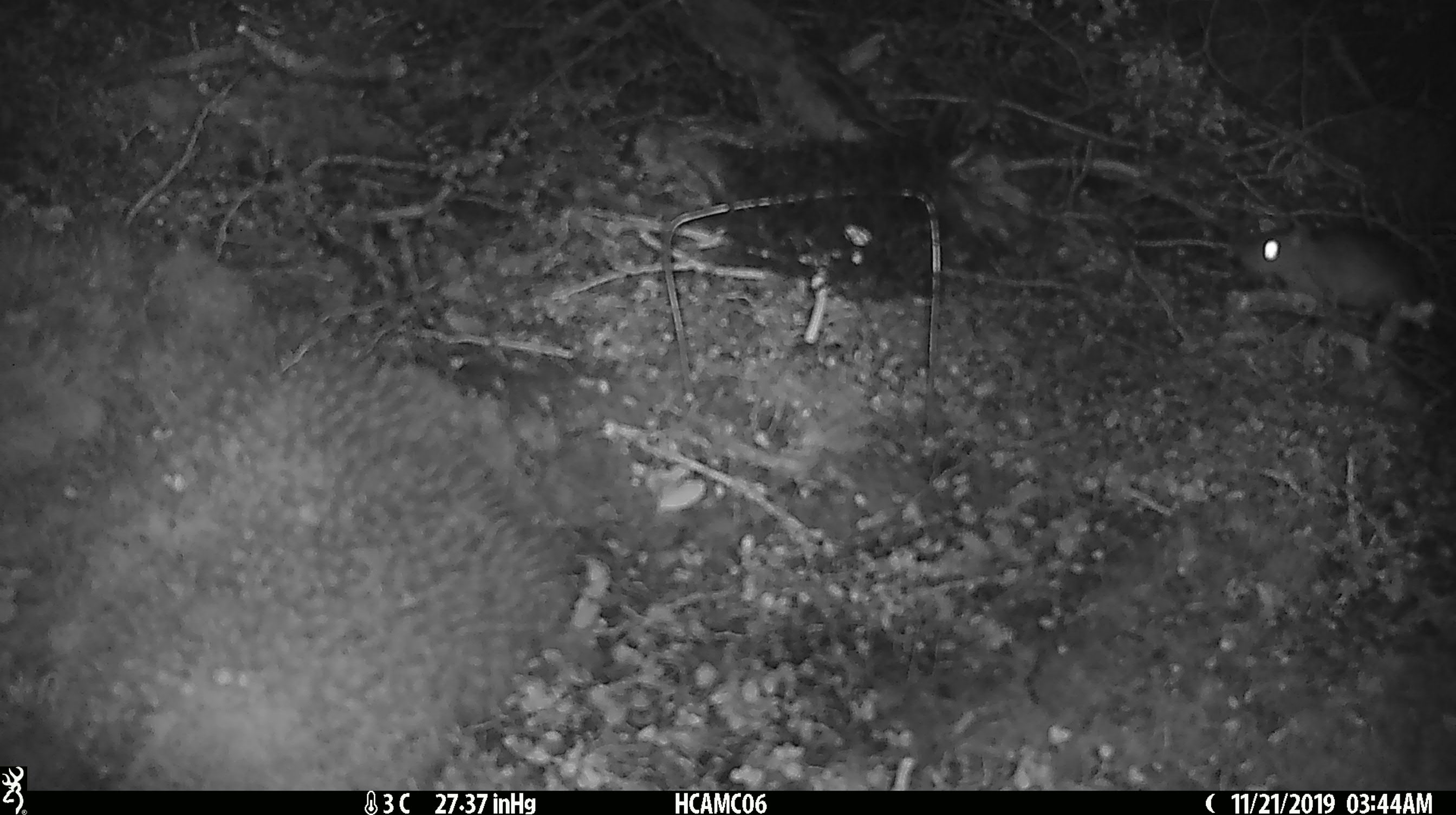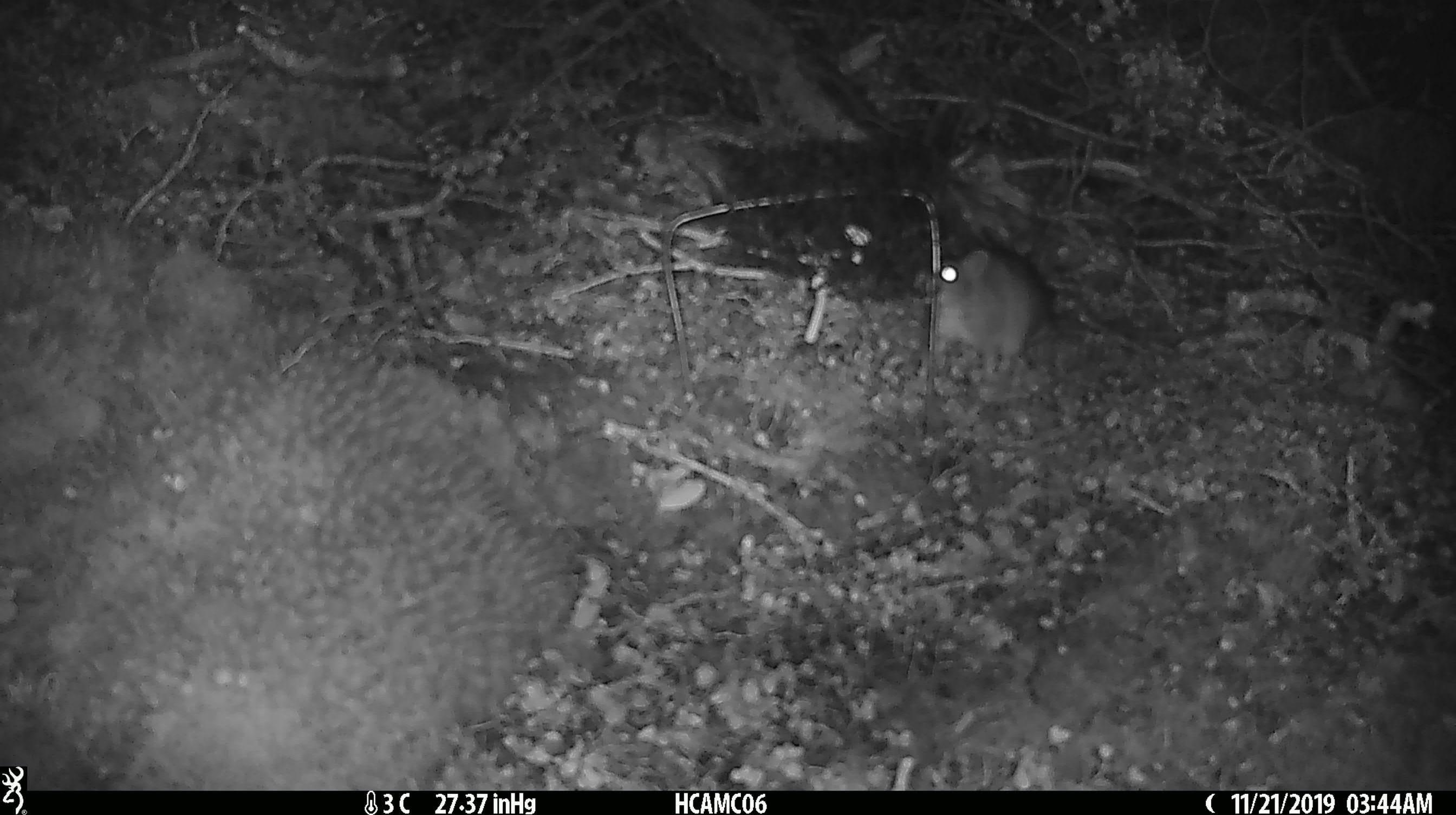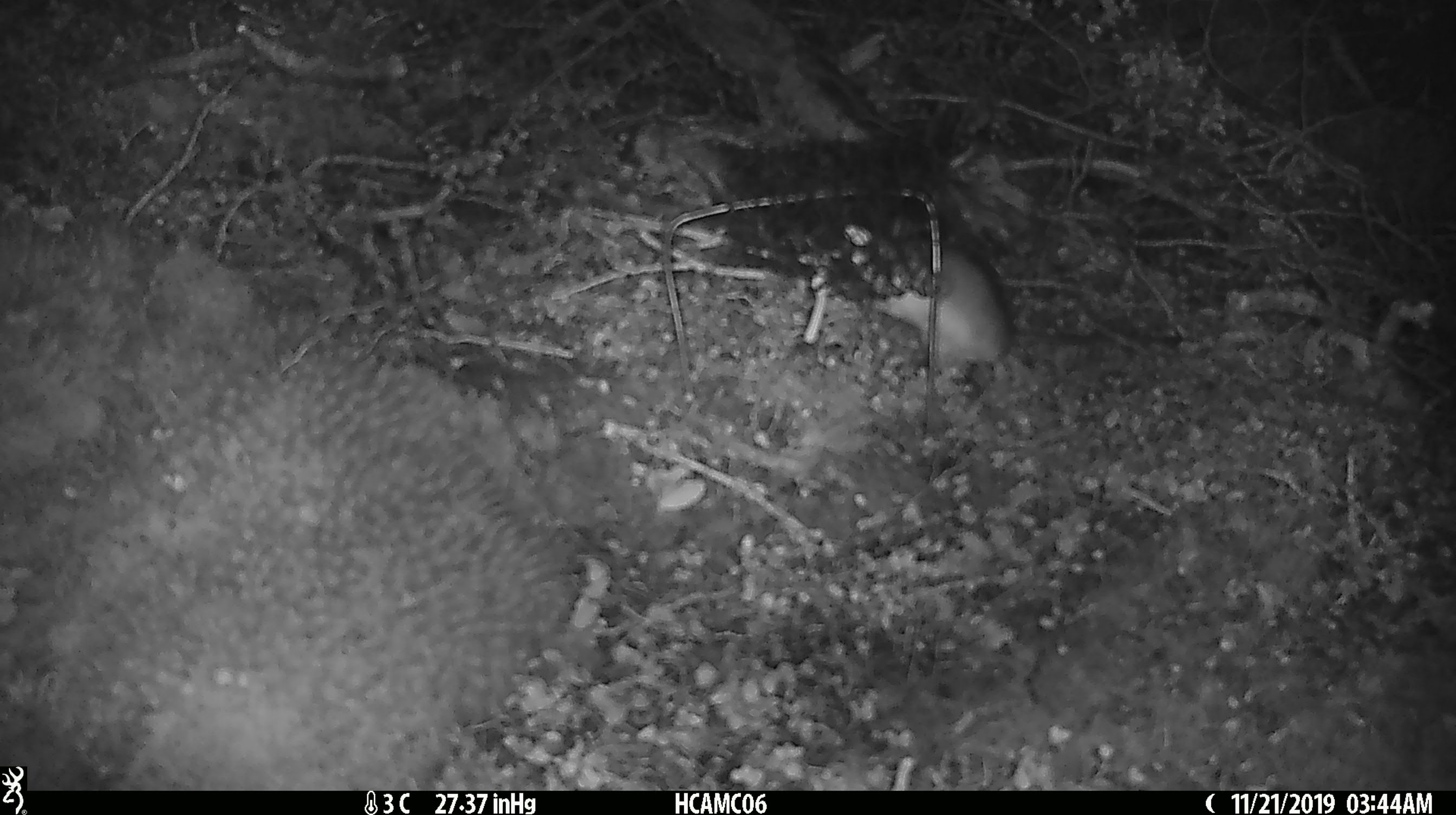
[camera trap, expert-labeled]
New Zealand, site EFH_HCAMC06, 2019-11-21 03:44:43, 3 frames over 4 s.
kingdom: Animalia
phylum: Chordata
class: Mammalia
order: Rodentia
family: Muridae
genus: Rattus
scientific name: Rattus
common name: rat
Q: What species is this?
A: Rat (Rattus).